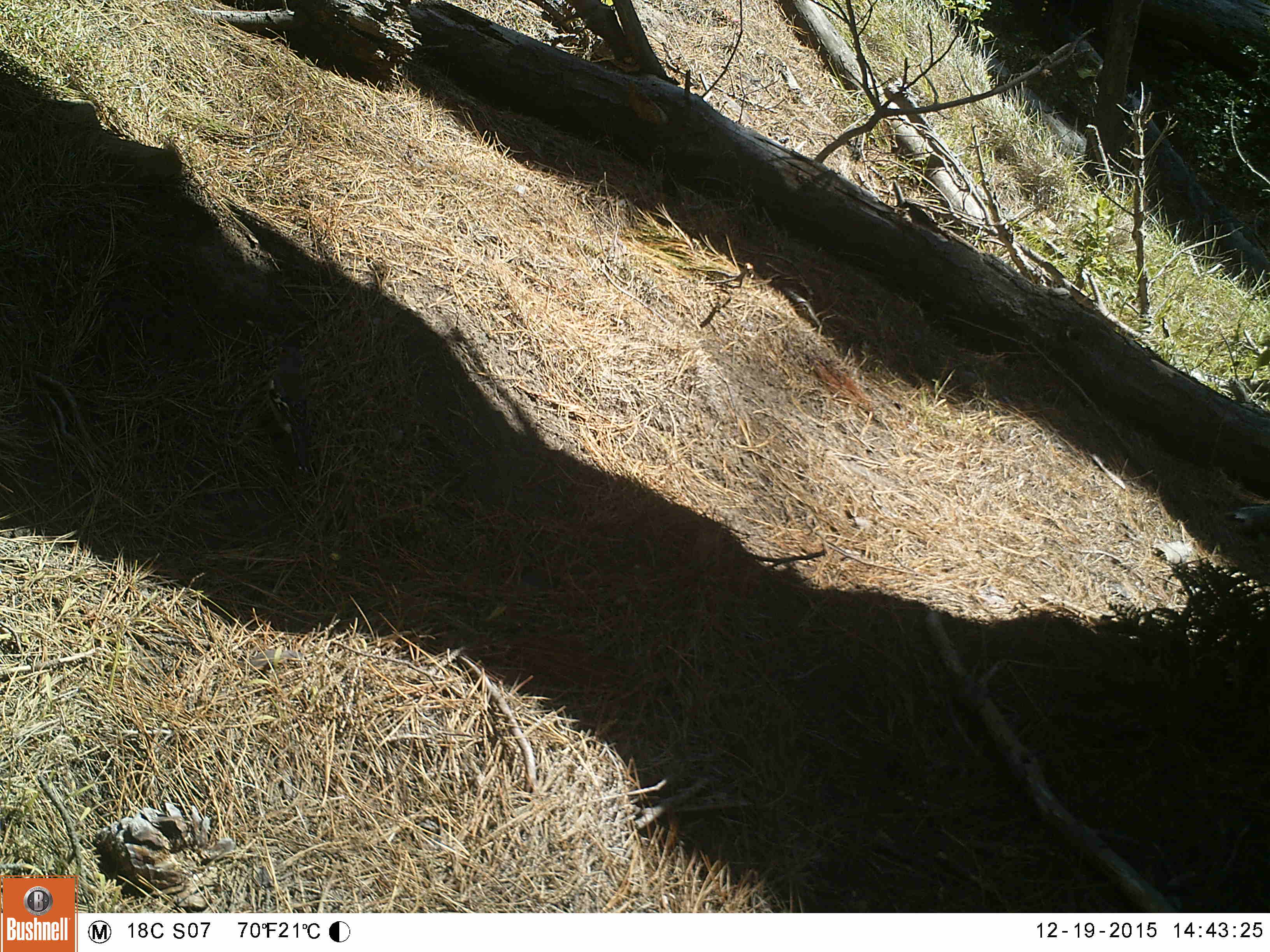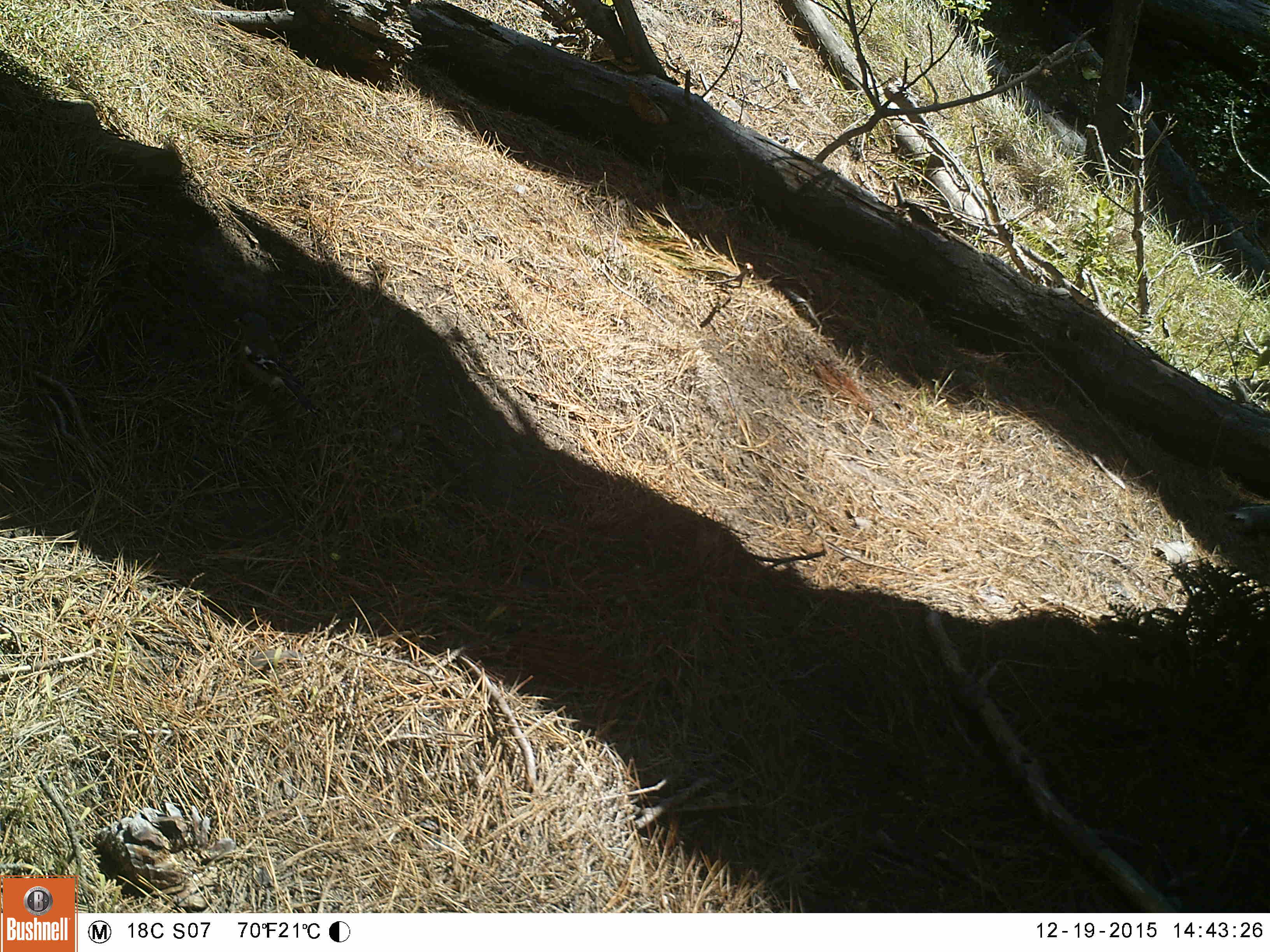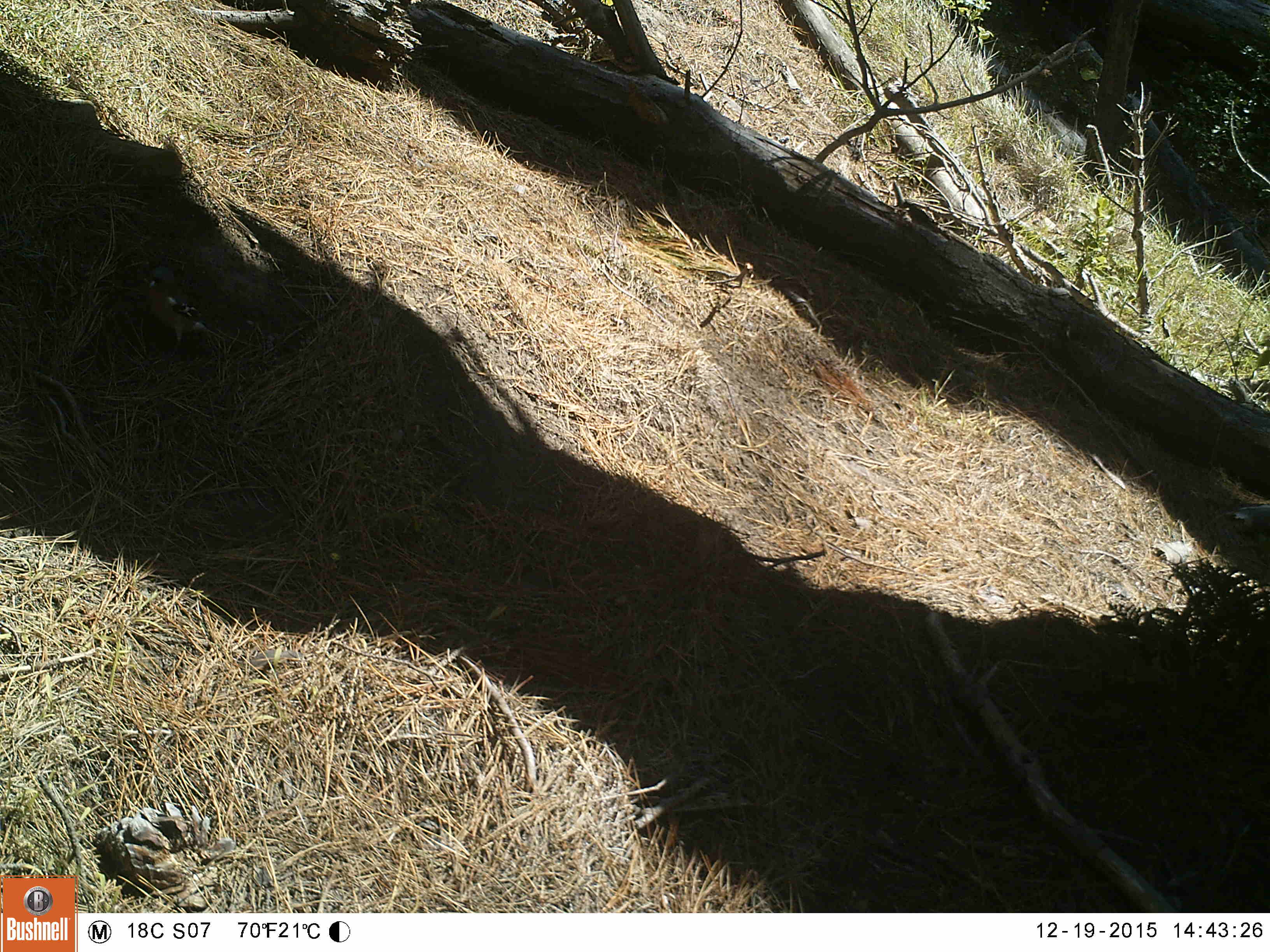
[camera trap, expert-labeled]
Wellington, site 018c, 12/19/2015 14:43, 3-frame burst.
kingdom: Animalia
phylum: Chordata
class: Aves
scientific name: Aves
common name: bird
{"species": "bird (Aves)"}